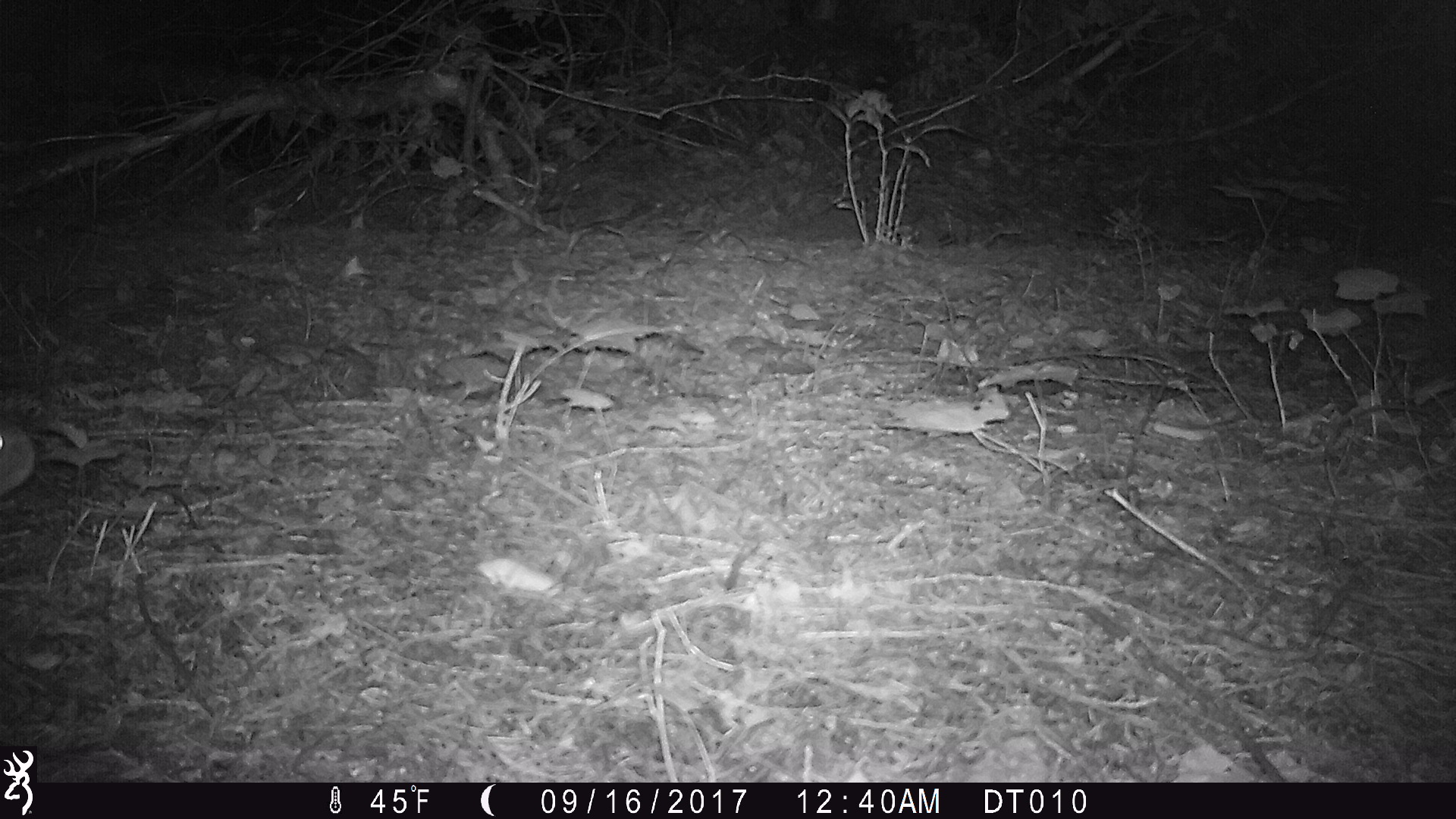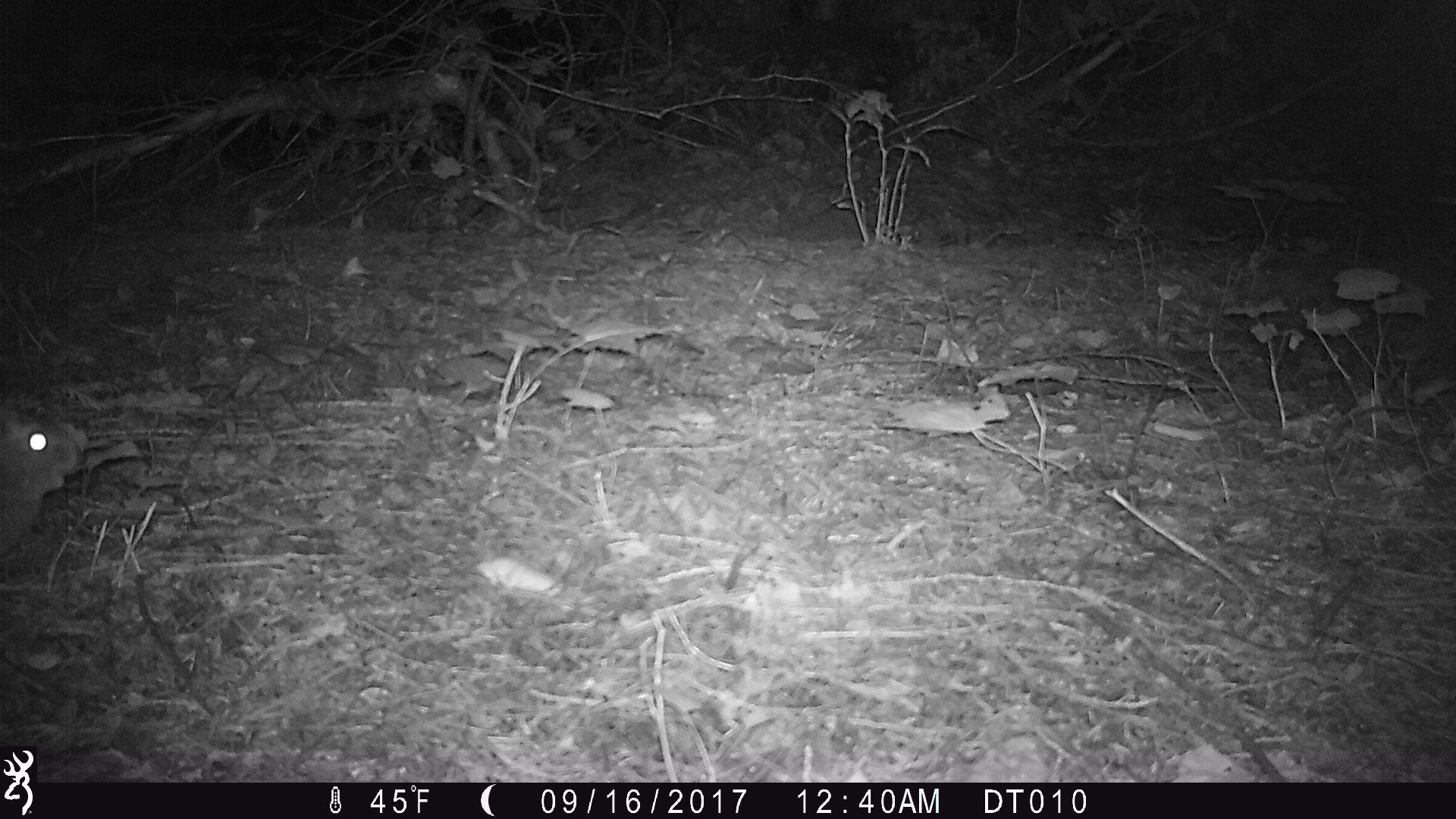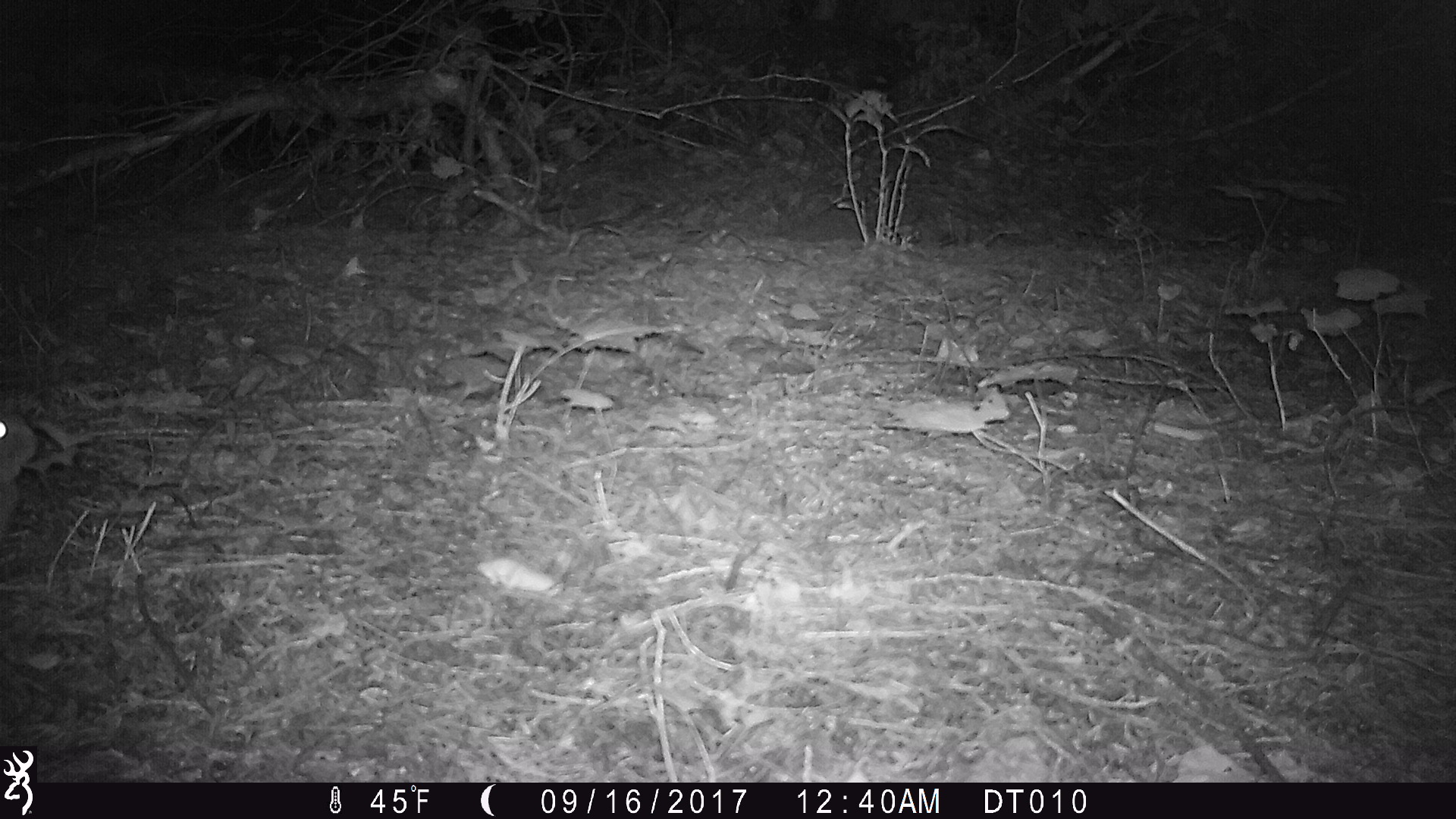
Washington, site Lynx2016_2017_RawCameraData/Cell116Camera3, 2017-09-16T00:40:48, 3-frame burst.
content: unidentified animal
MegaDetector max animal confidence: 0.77